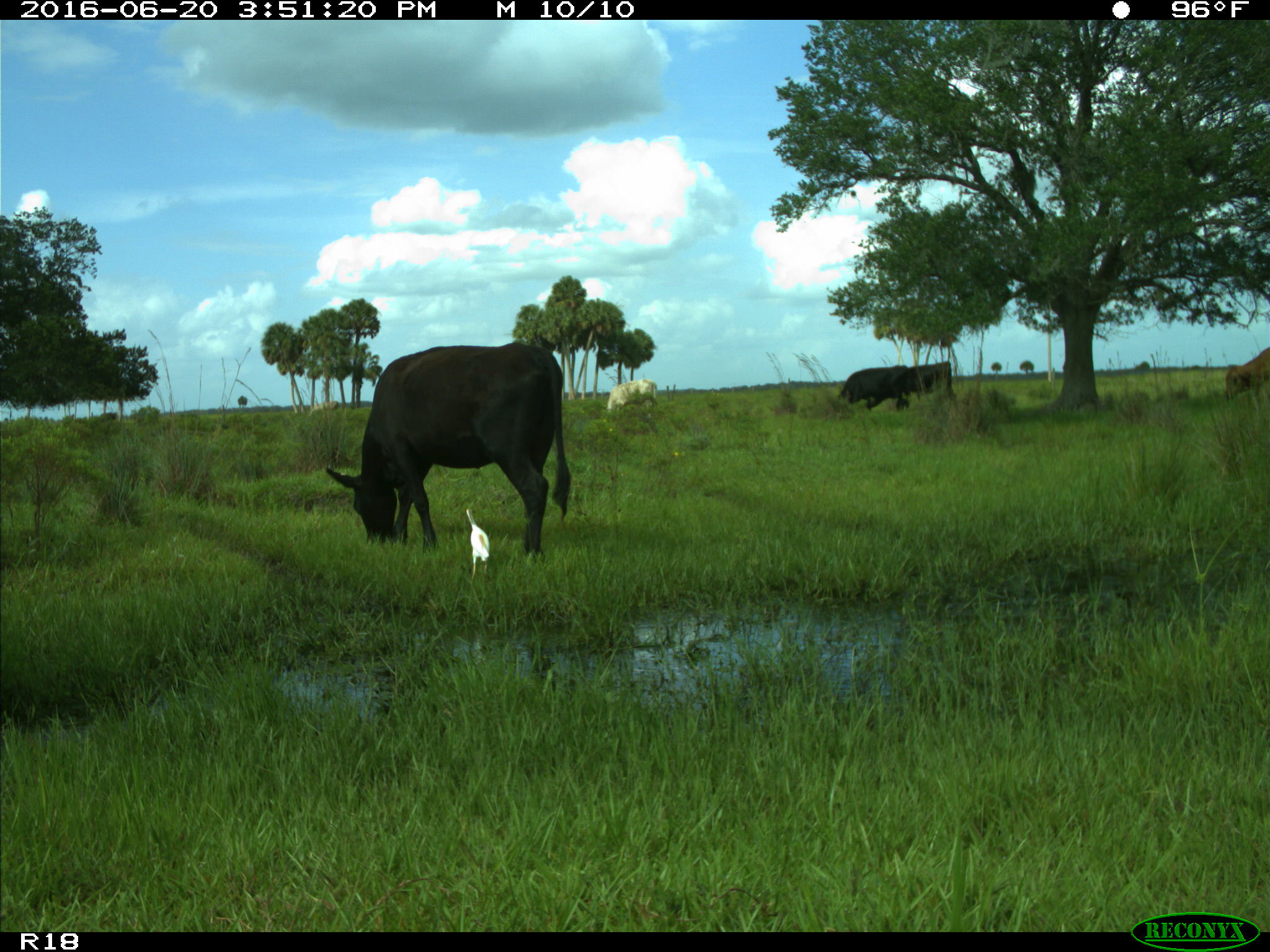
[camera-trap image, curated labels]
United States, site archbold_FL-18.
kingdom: Animalia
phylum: Chordata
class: Mammalia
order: Artiodactyla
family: Bovidae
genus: Bos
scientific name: Bos taurus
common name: domestic cow